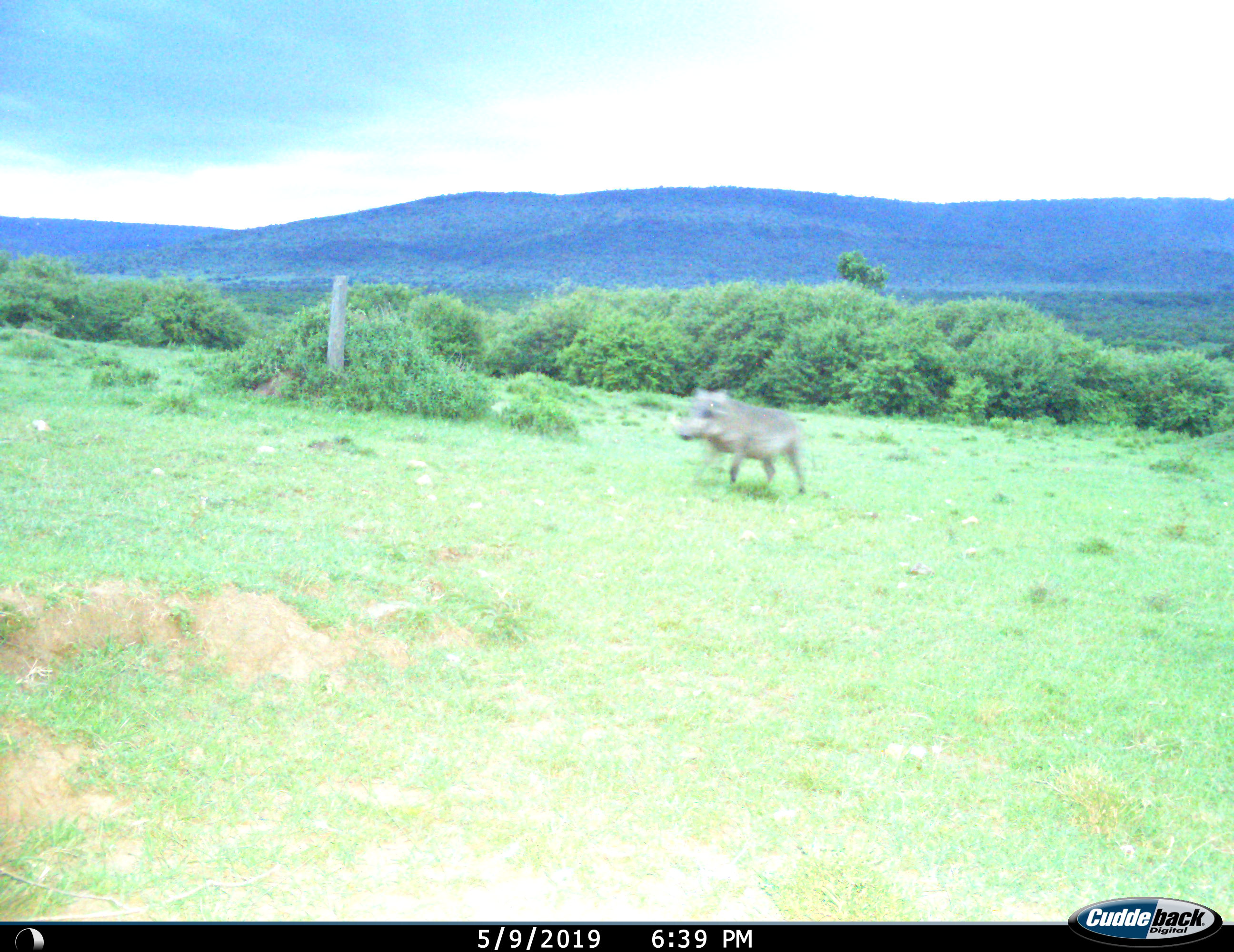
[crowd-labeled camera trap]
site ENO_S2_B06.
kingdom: Animalia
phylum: Chordata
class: Mammalia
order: Artiodactyla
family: Suidae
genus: Phacochoerus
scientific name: Phacochoerus africanus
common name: warthog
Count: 1.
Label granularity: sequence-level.